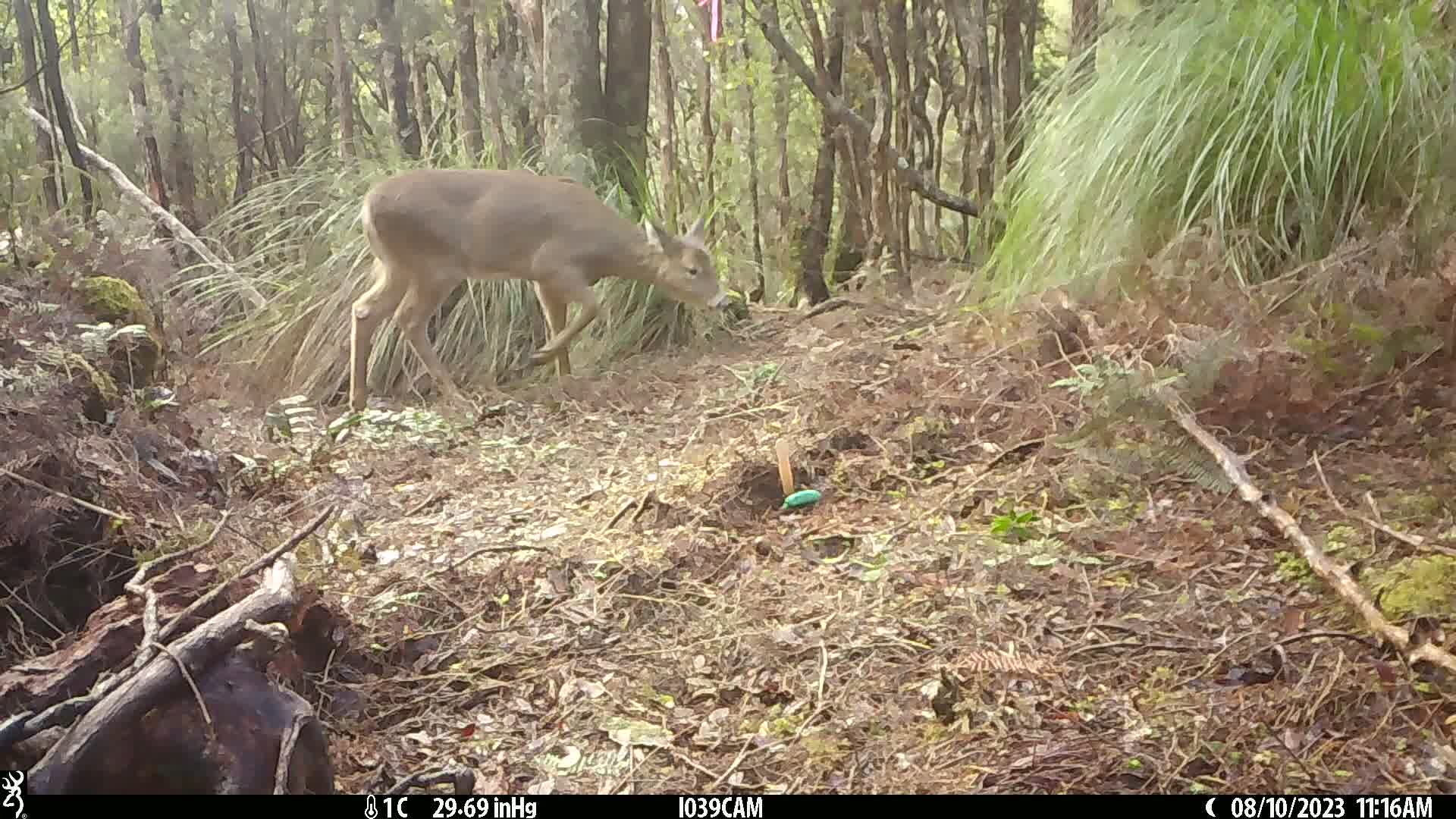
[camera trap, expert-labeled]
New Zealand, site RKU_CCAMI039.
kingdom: Animalia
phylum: Chordata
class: Mammalia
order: Artiodactyla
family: Cervidae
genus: Odocoileus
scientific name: Odocoileus virginianus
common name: white-tailed deer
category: white tailed deer